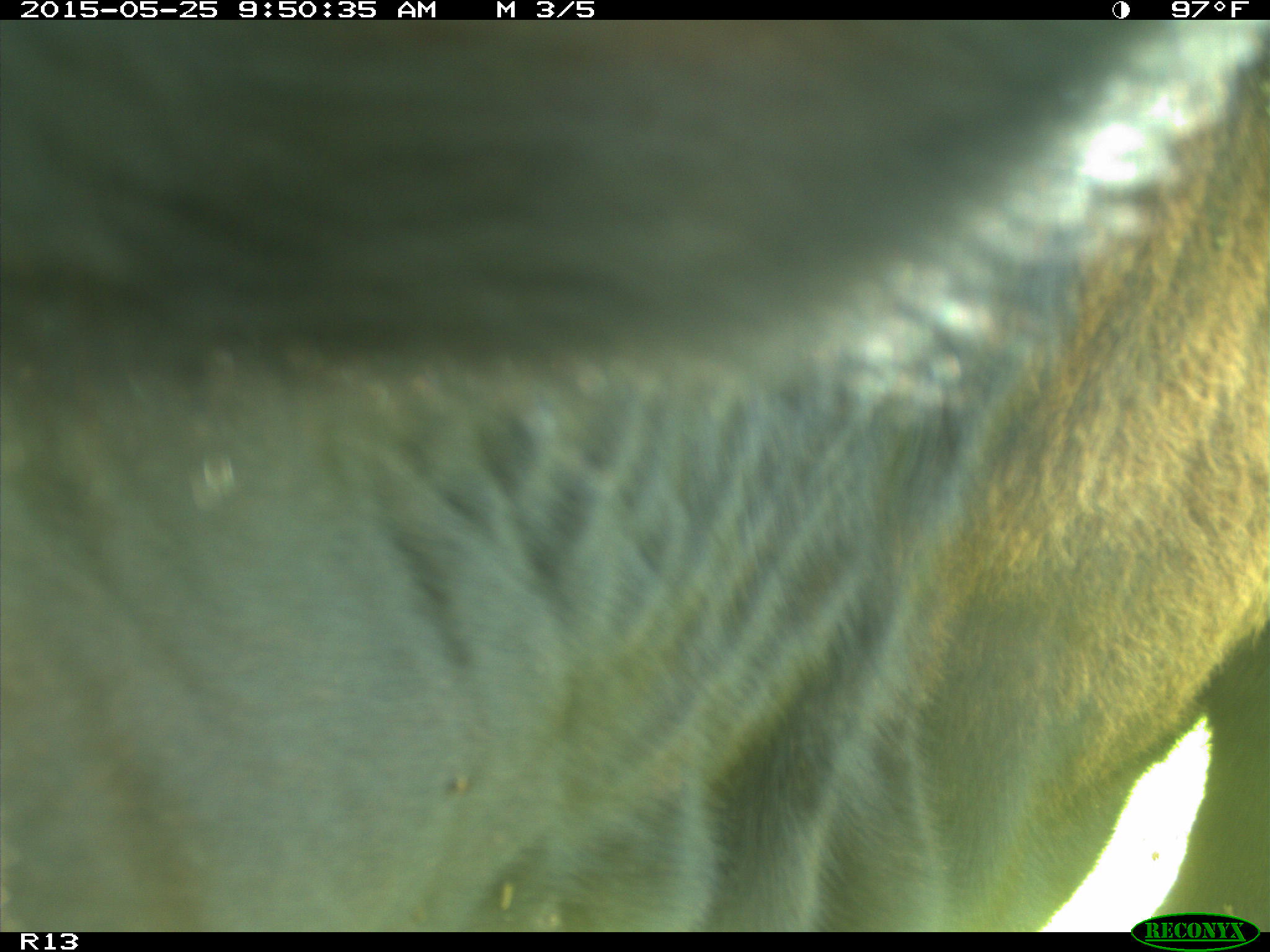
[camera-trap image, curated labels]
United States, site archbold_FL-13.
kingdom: Animalia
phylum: Chordata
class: Mammalia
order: Artiodactyla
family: Bovidae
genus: Bos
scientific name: Bos taurus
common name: domestic cow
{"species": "Bos taurus (domestic cow)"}